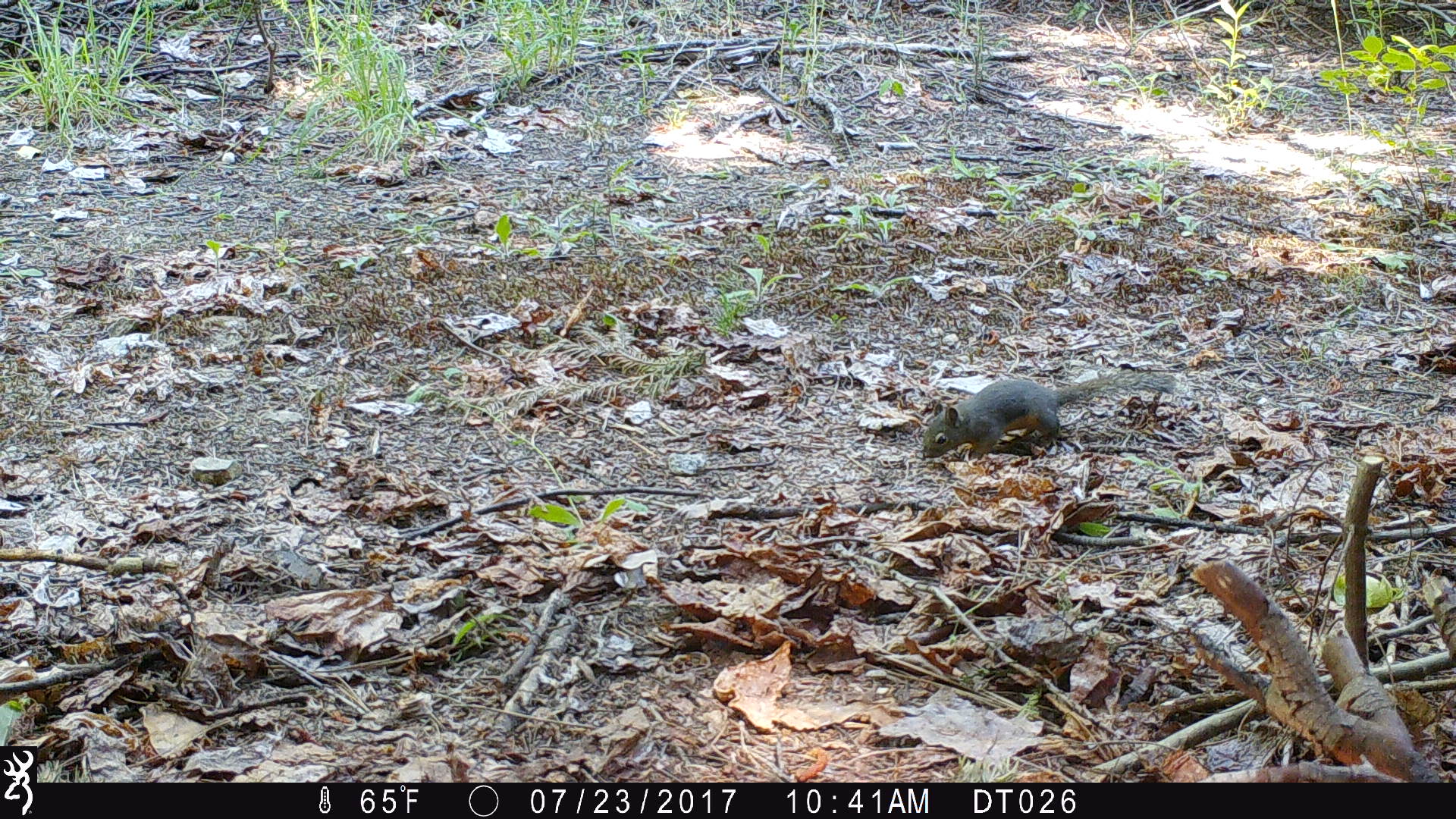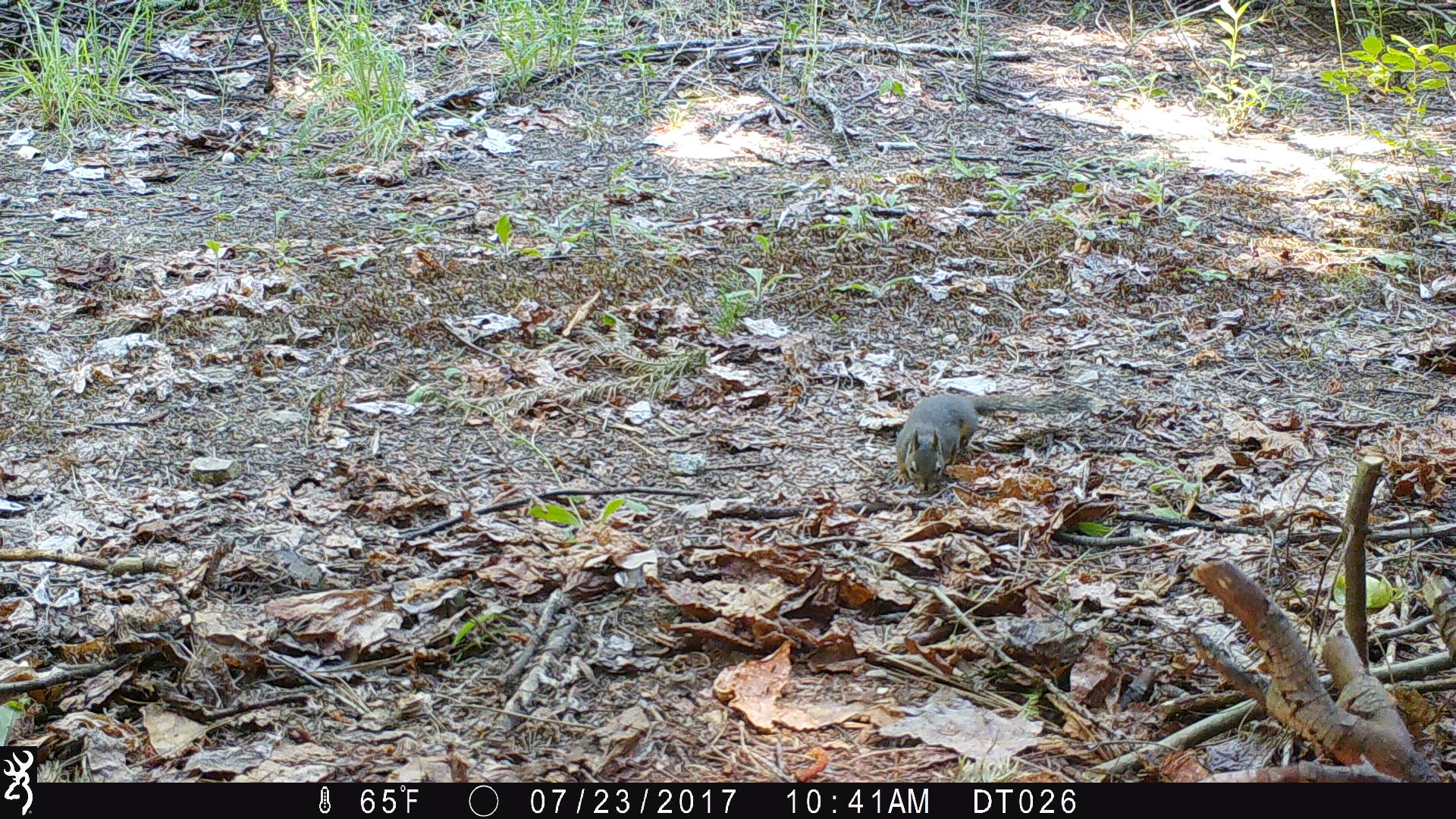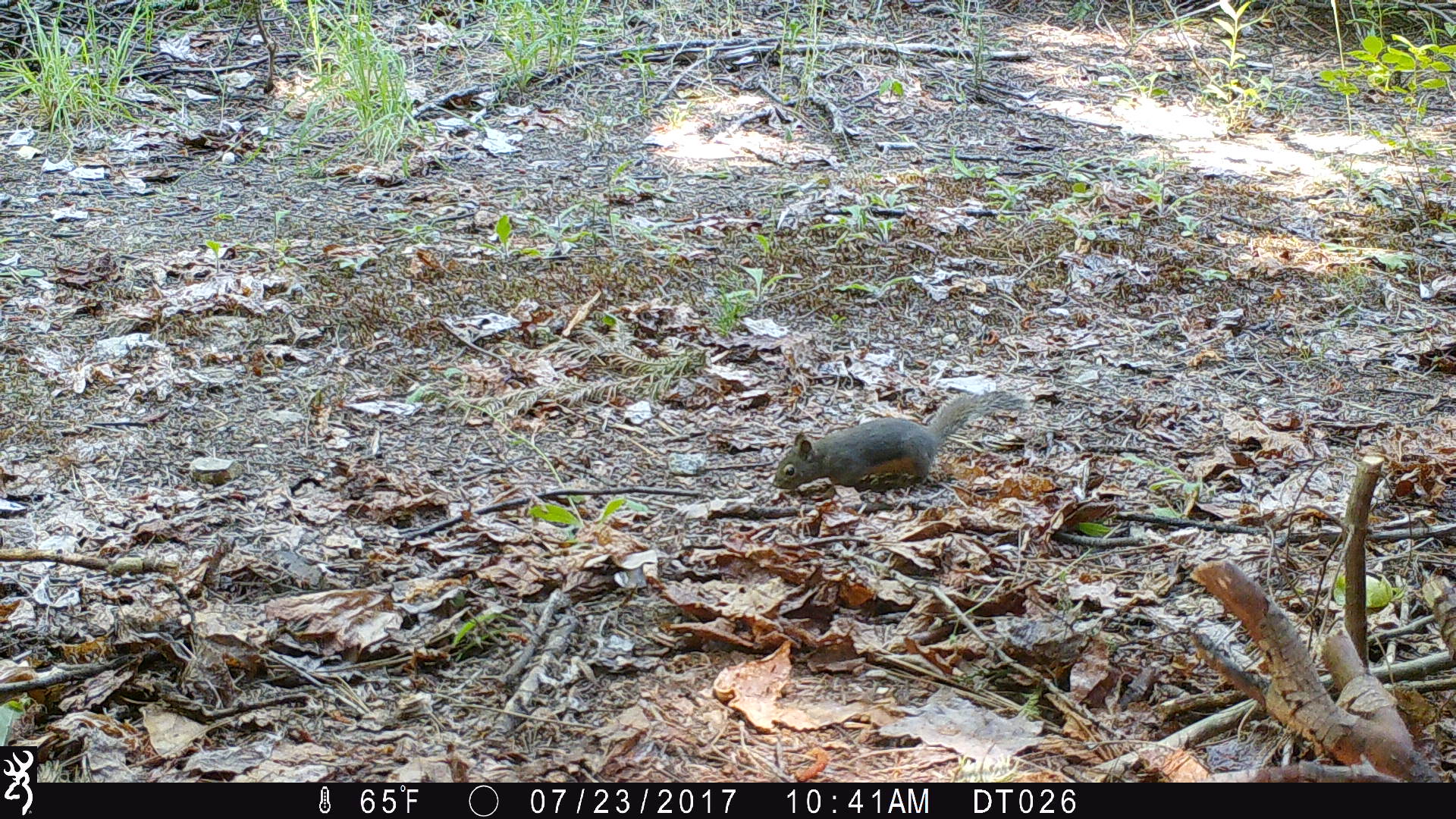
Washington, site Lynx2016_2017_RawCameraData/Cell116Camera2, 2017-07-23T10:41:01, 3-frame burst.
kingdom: Animalia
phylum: Chordata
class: Mammalia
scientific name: Mammalia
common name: small mammal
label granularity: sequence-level